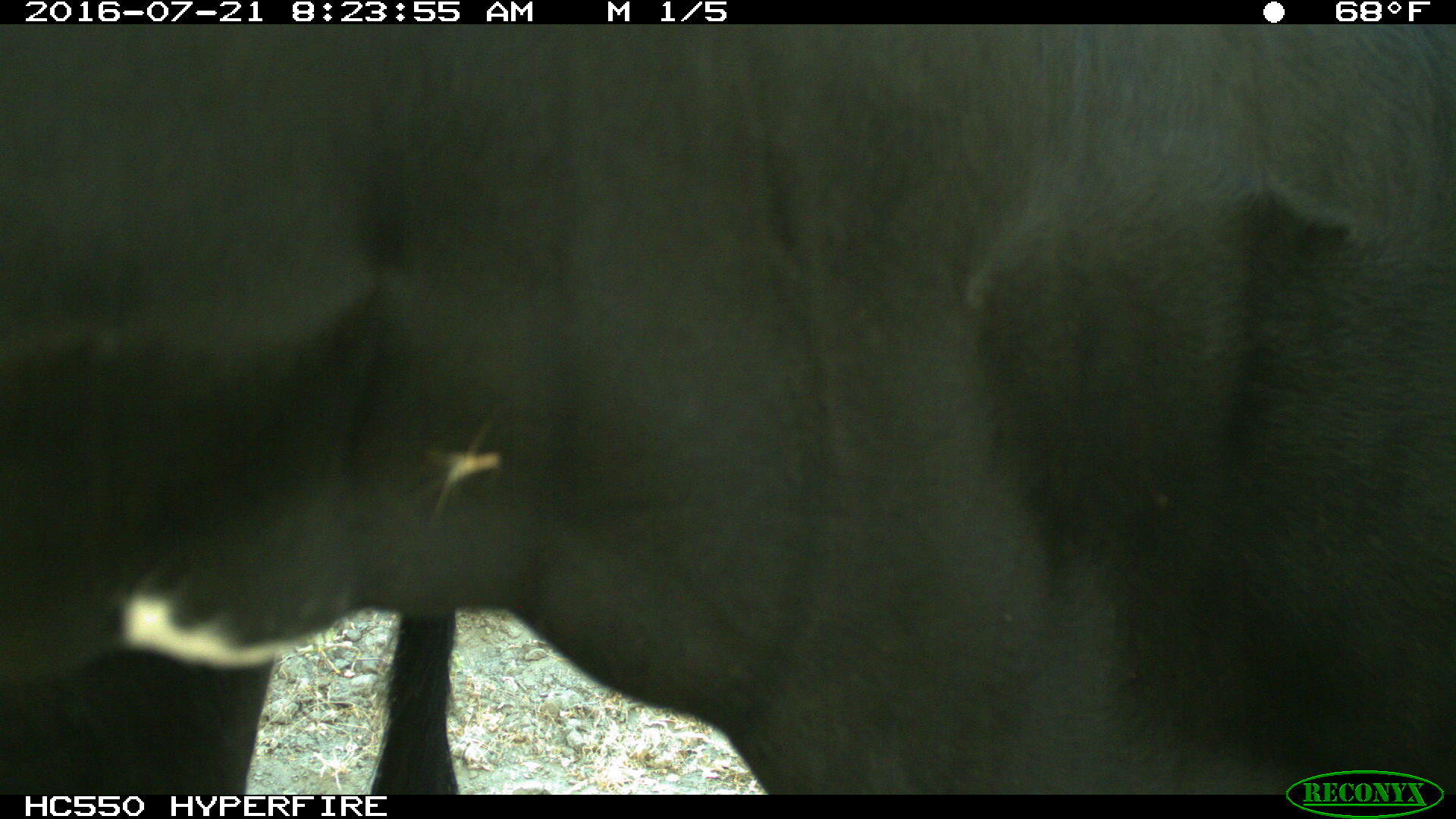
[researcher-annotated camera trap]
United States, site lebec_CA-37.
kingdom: Animalia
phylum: Chordata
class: Mammalia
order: Artiodactyla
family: Bovidae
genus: Bos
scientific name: Bos taurus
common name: domestic cow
Bos taurus (domestic cow).